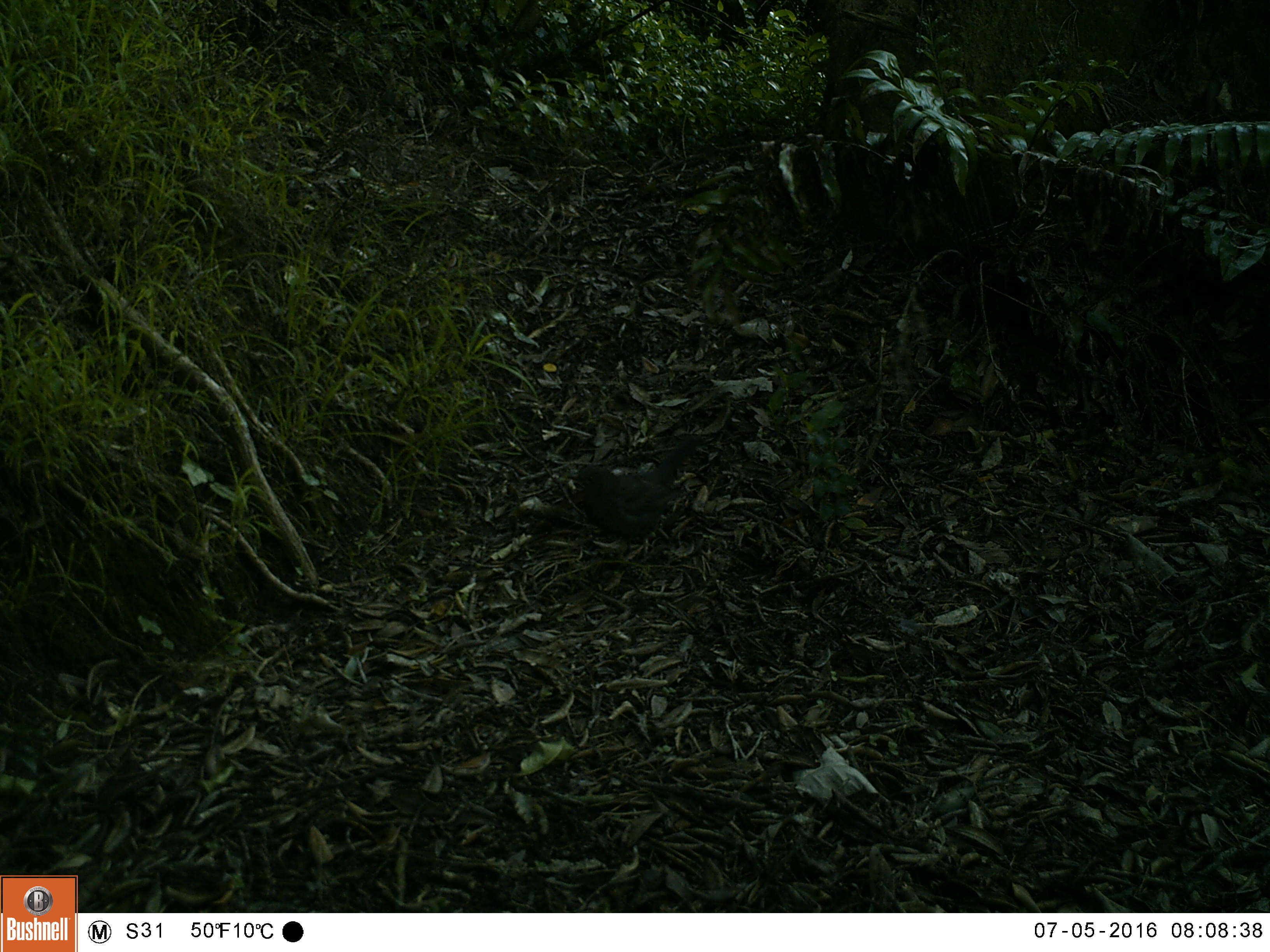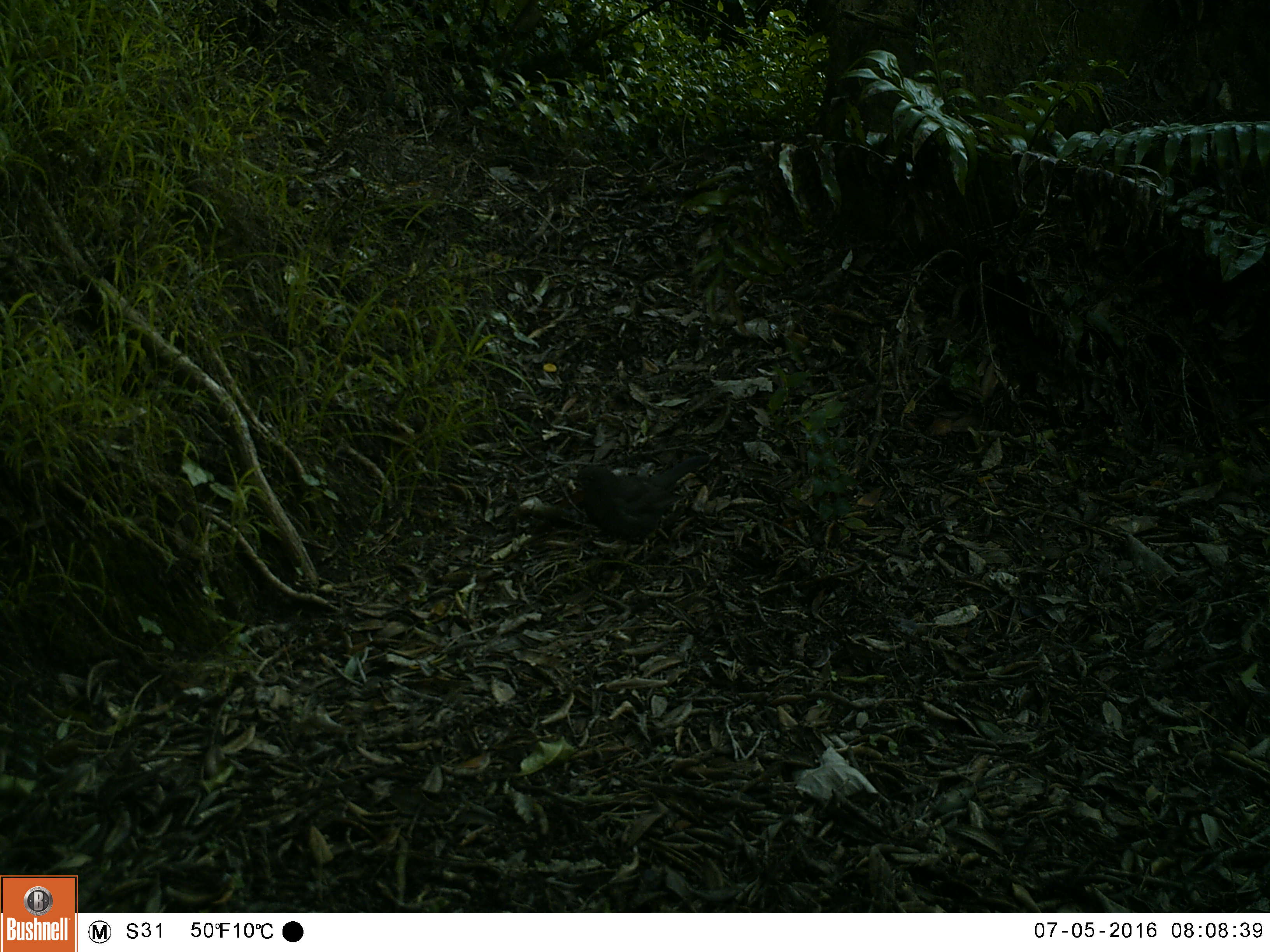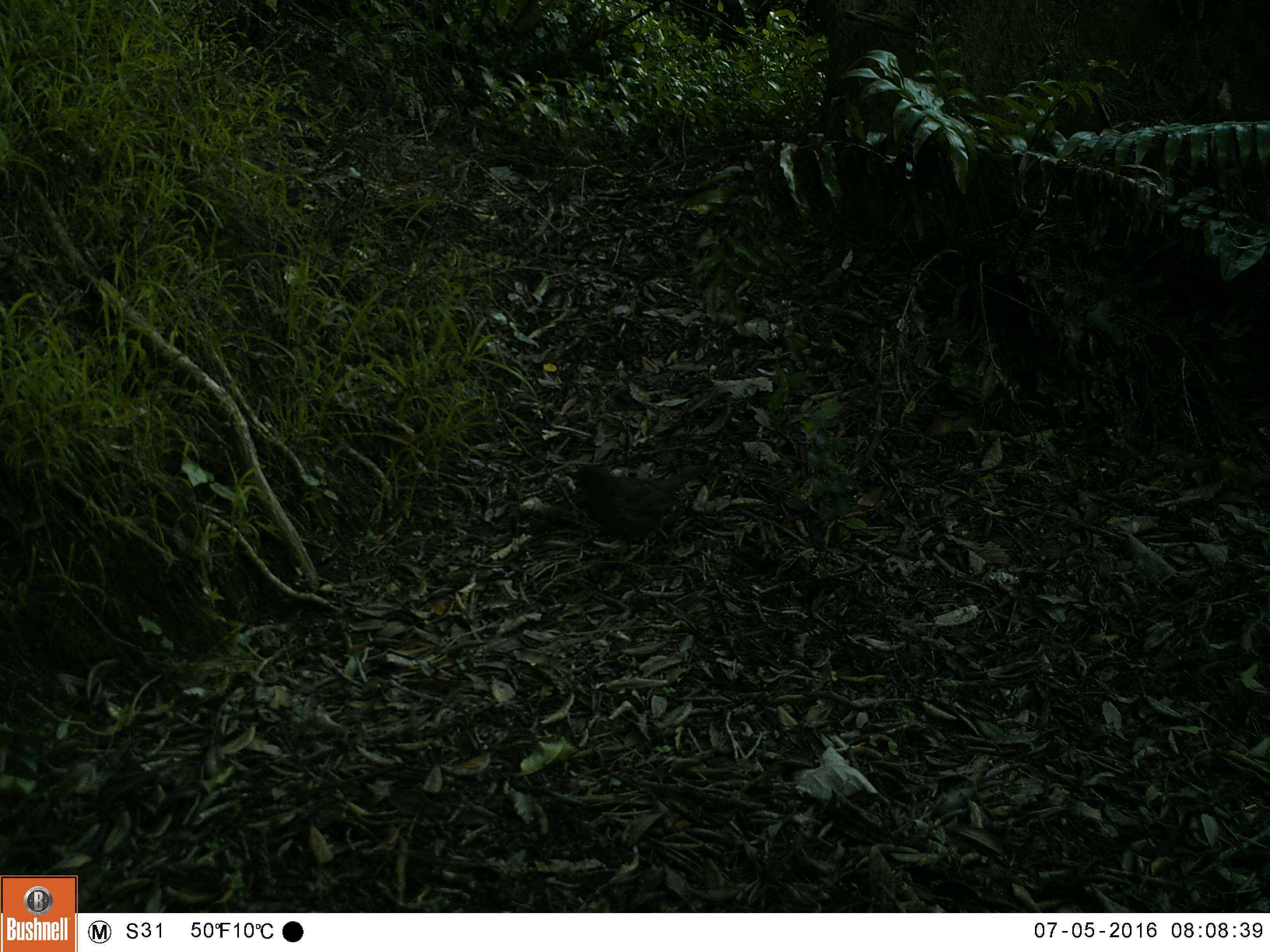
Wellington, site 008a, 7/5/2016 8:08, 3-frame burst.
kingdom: Animalia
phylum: Chordata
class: Aves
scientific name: Aves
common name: bird